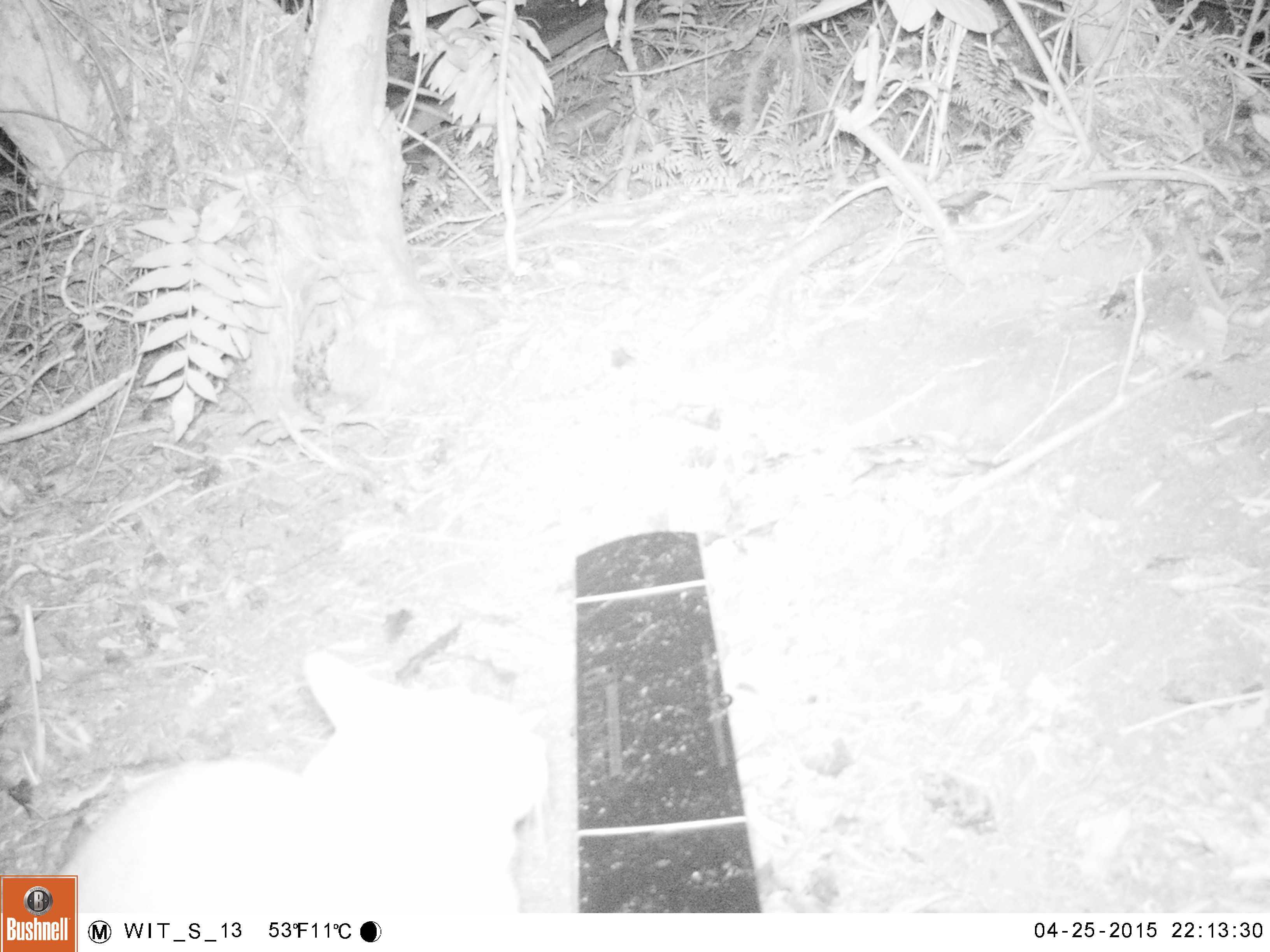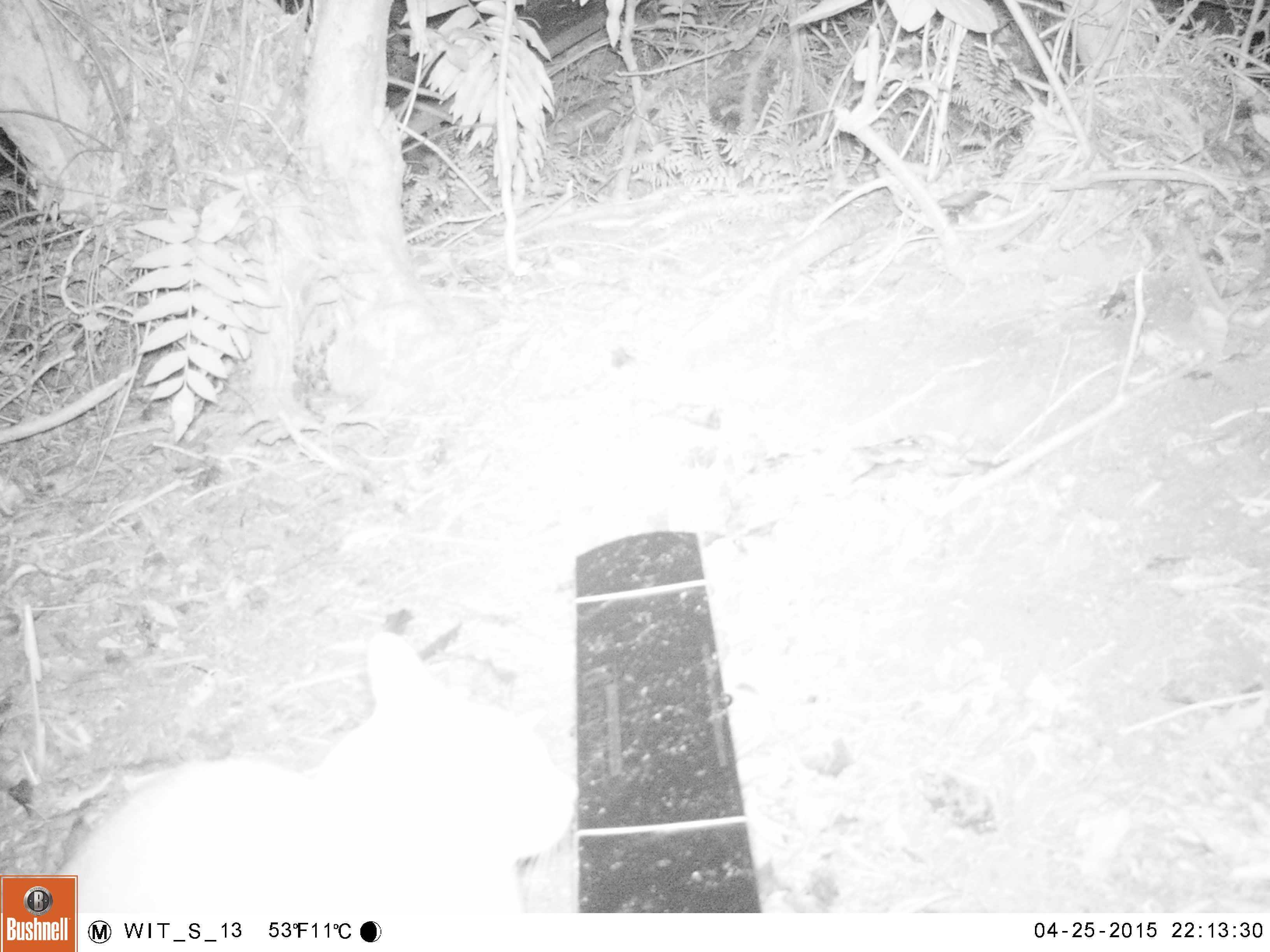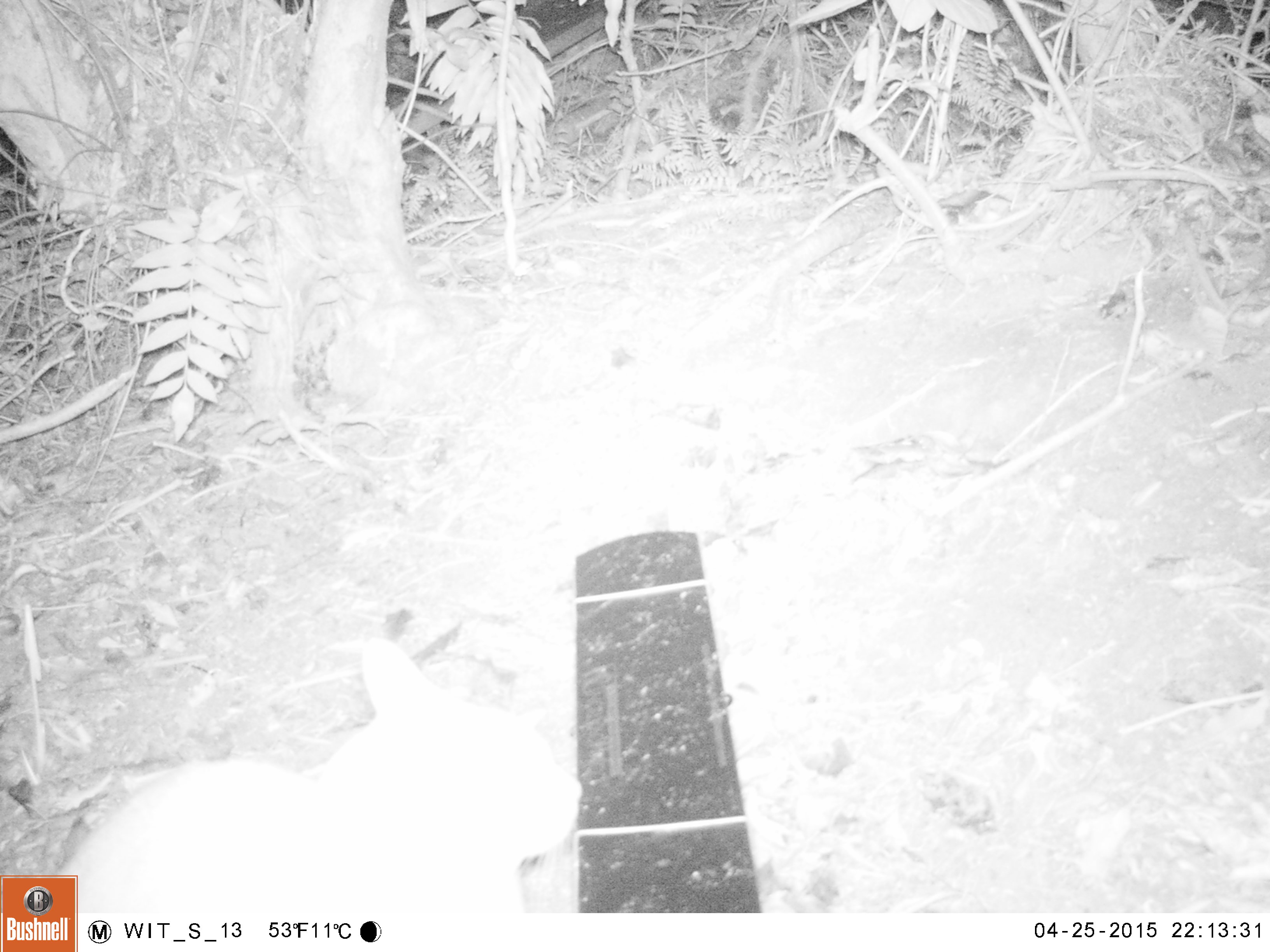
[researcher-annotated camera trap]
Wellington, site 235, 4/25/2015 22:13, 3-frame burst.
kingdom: Animalia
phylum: Chordata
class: Mammalia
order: Carnivora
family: Felidae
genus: Felis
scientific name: Felis catus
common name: cat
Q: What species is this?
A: Cat (Felis catus).